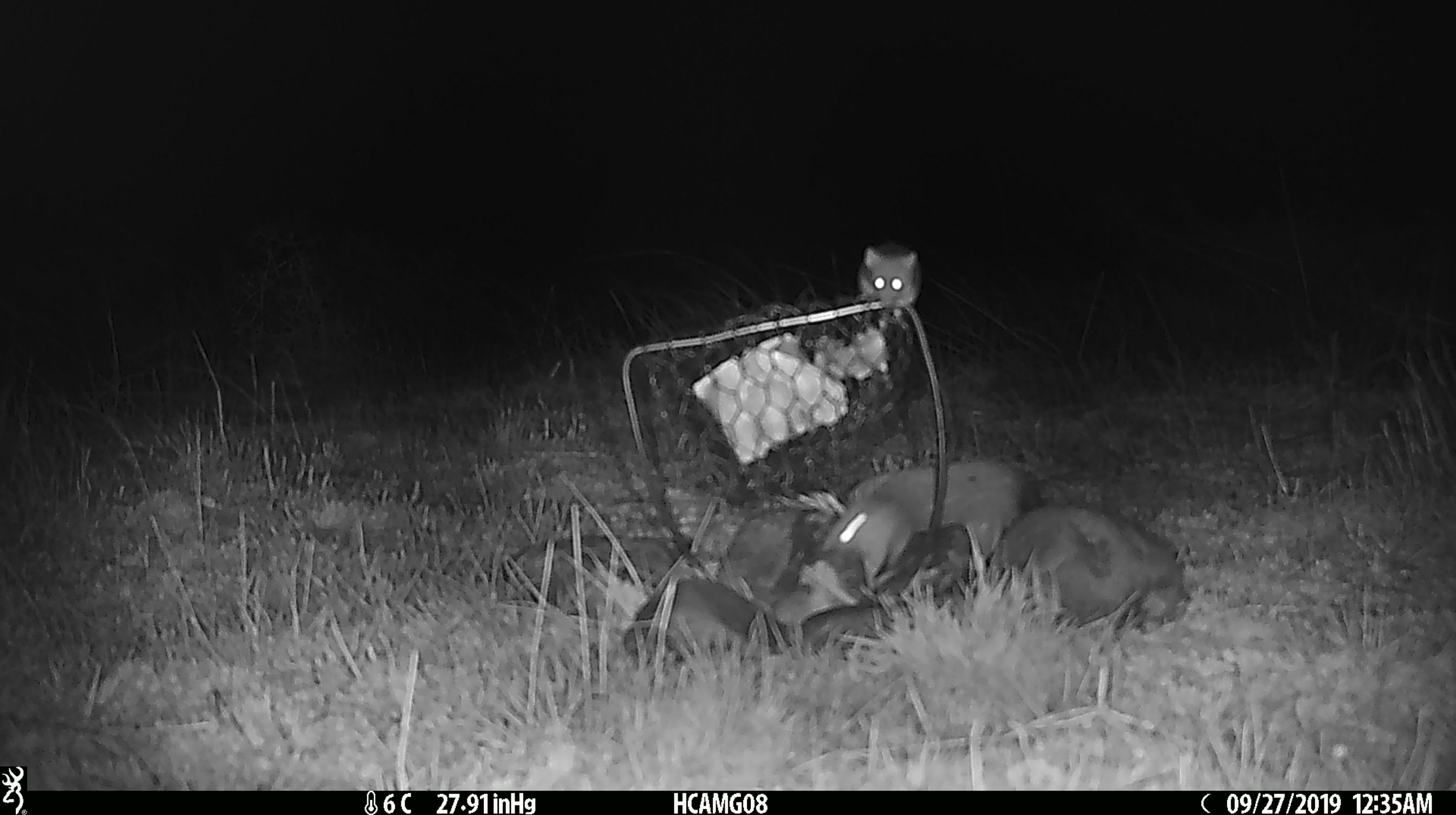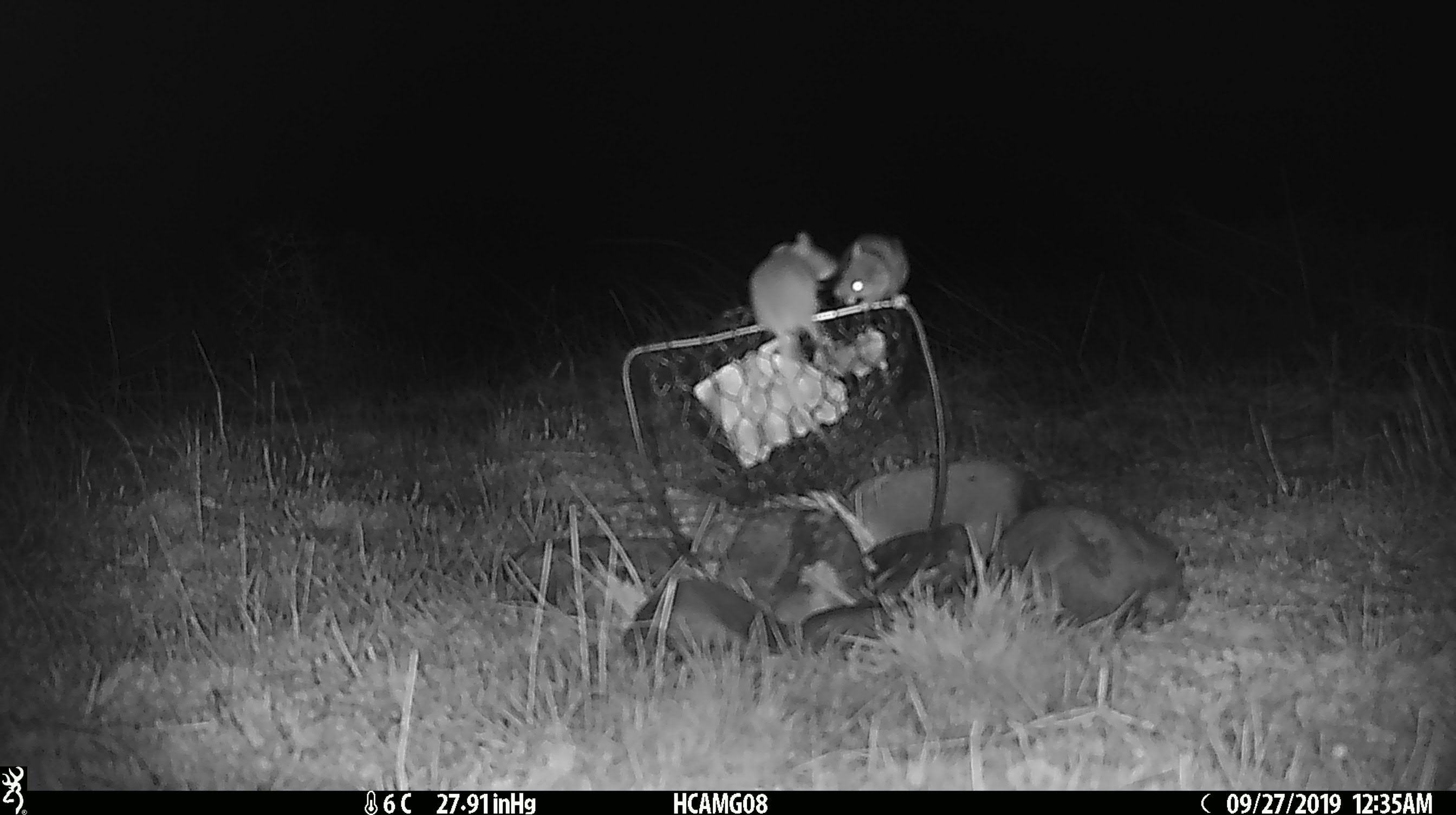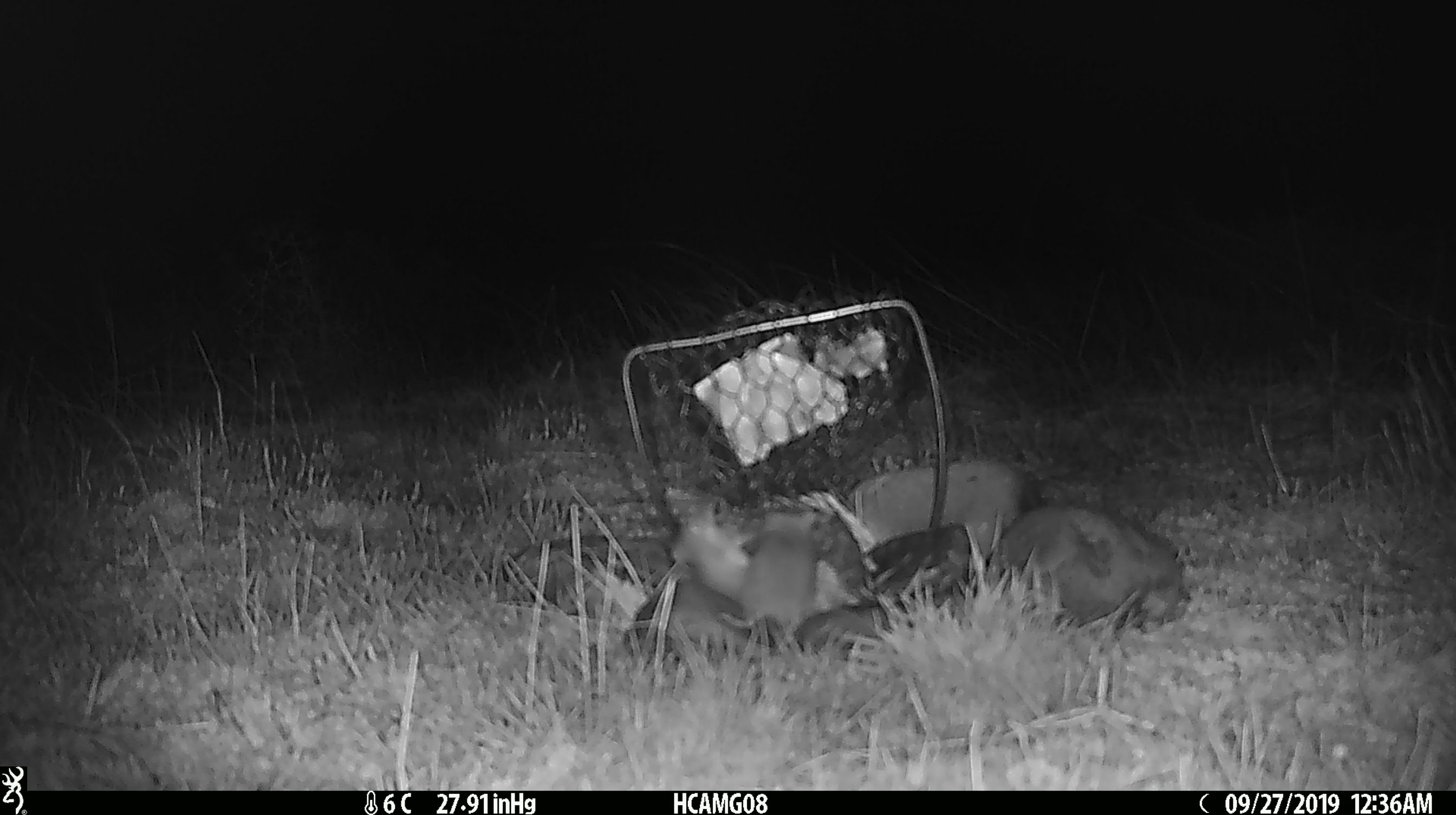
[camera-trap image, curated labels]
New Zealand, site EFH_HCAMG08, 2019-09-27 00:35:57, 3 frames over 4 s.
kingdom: Animalia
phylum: Chordata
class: Mammalia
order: Rodentia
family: Muridae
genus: Mus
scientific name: Mus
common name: mouse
Mouse (Mus).